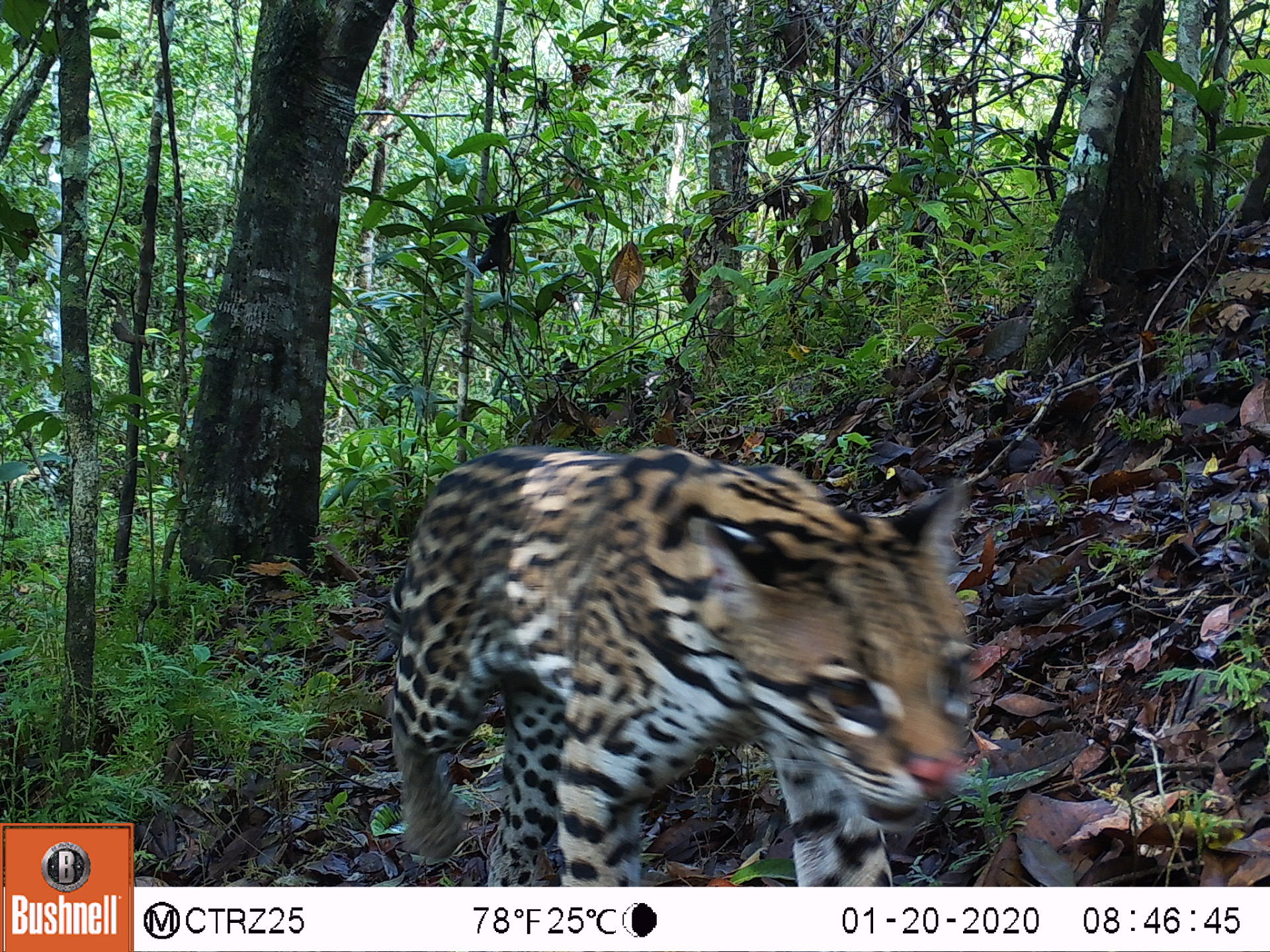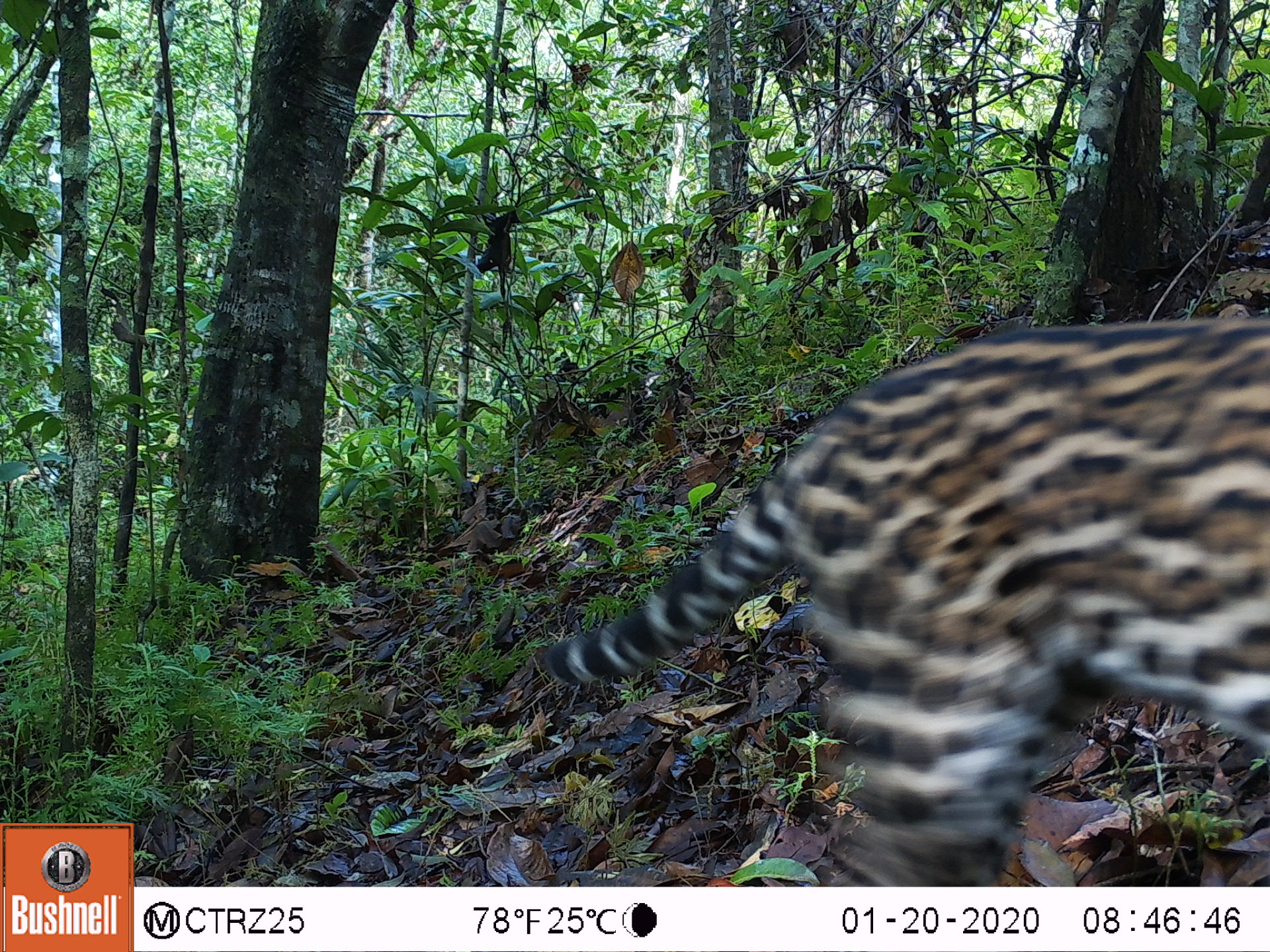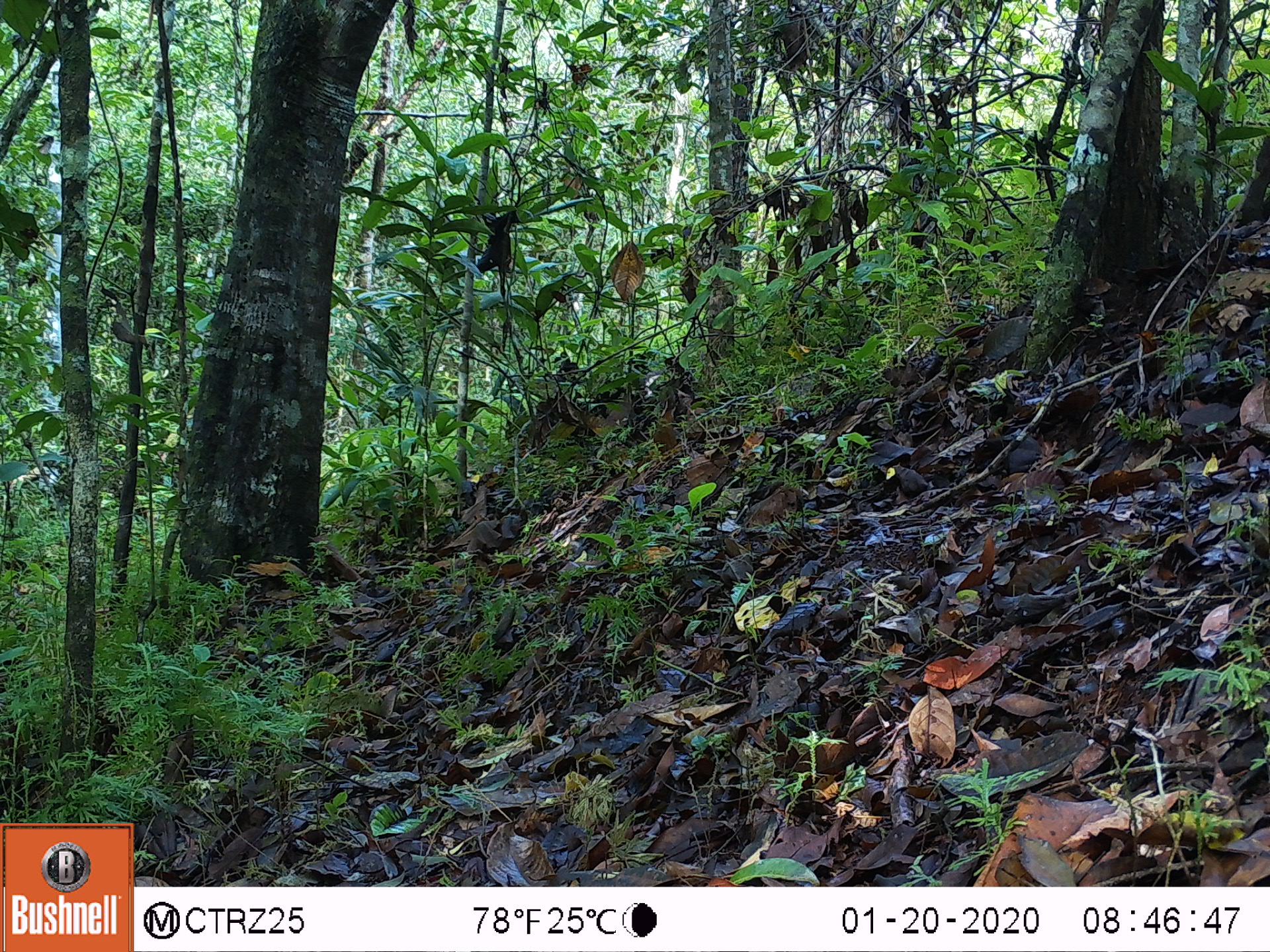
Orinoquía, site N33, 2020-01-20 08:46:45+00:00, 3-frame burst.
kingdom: Animalia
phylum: Chordata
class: Mammalia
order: Carnivora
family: Felidae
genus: Leopardus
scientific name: Leopardus pardalis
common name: ocelot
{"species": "ocelot (Leopardus pardalis)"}